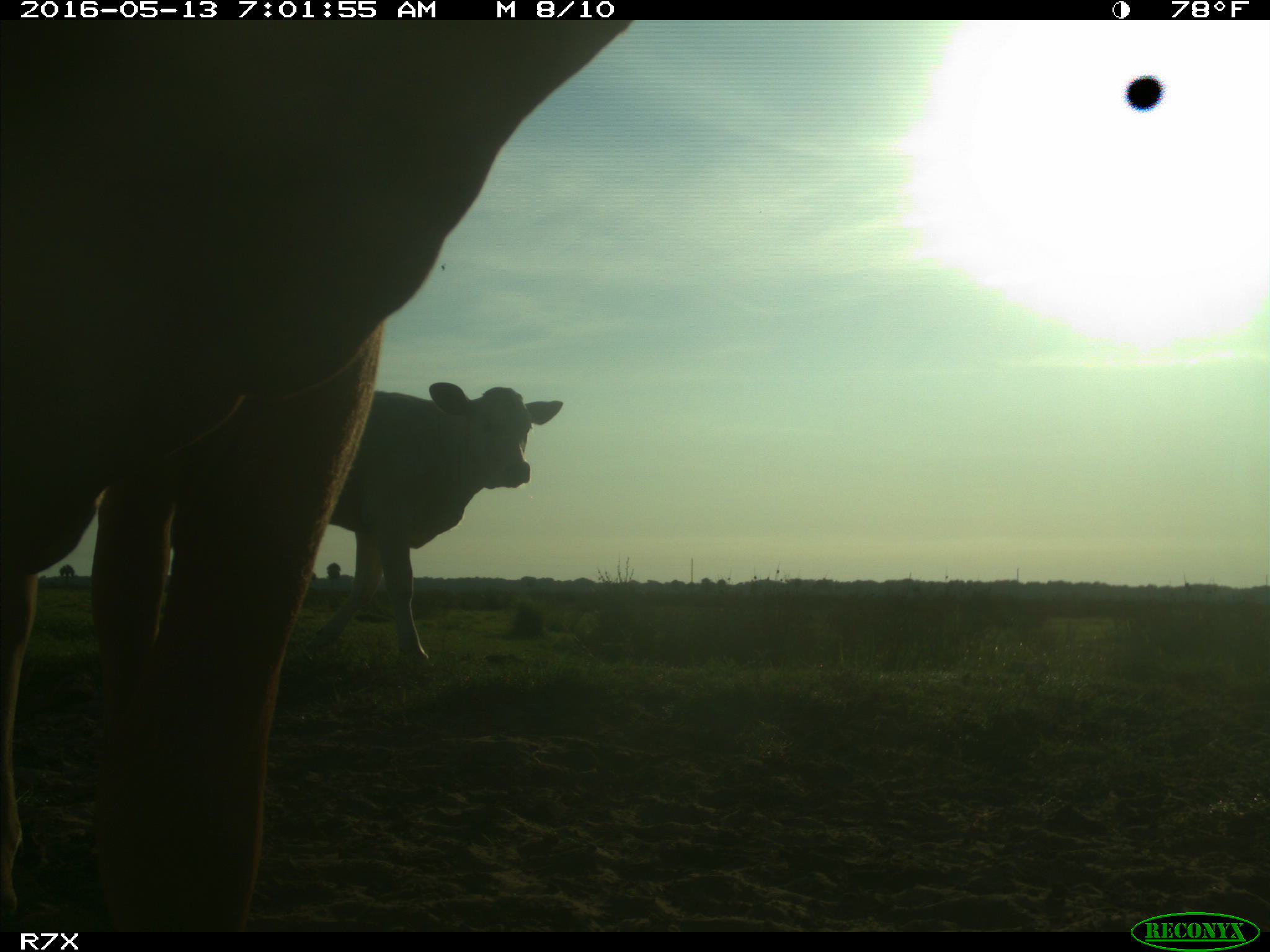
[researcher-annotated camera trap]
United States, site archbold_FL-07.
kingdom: Animalia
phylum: Chordata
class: Mammalia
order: Artiodactyla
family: Bovidae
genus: Bos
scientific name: Bos taurus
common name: domestic cow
Bos taurus (domestic cow).